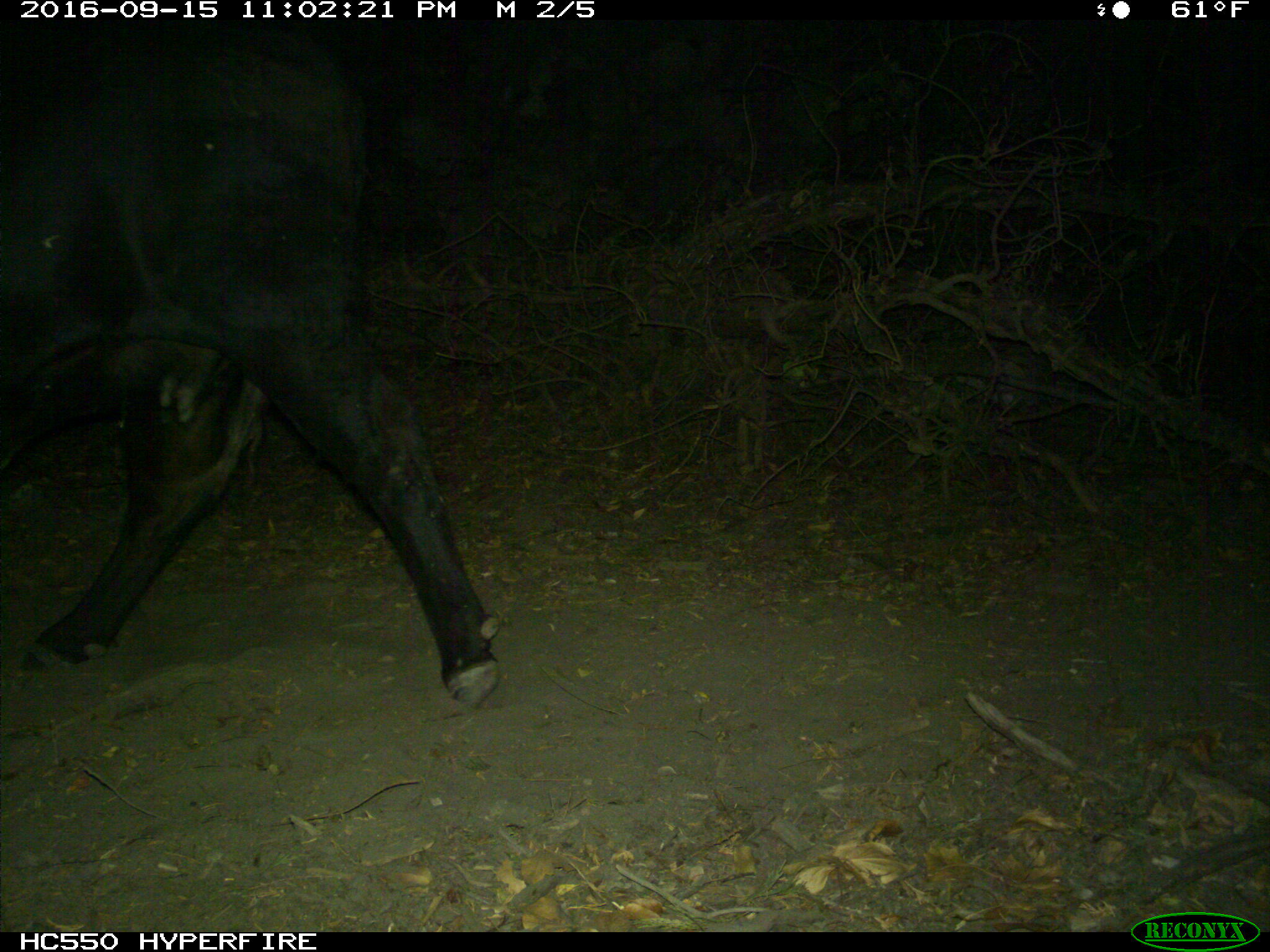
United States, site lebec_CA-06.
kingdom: Animalia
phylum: Chordata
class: Mammalia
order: Artiodactyla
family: Bovidae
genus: Bos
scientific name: Bos taurus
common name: domestic cow